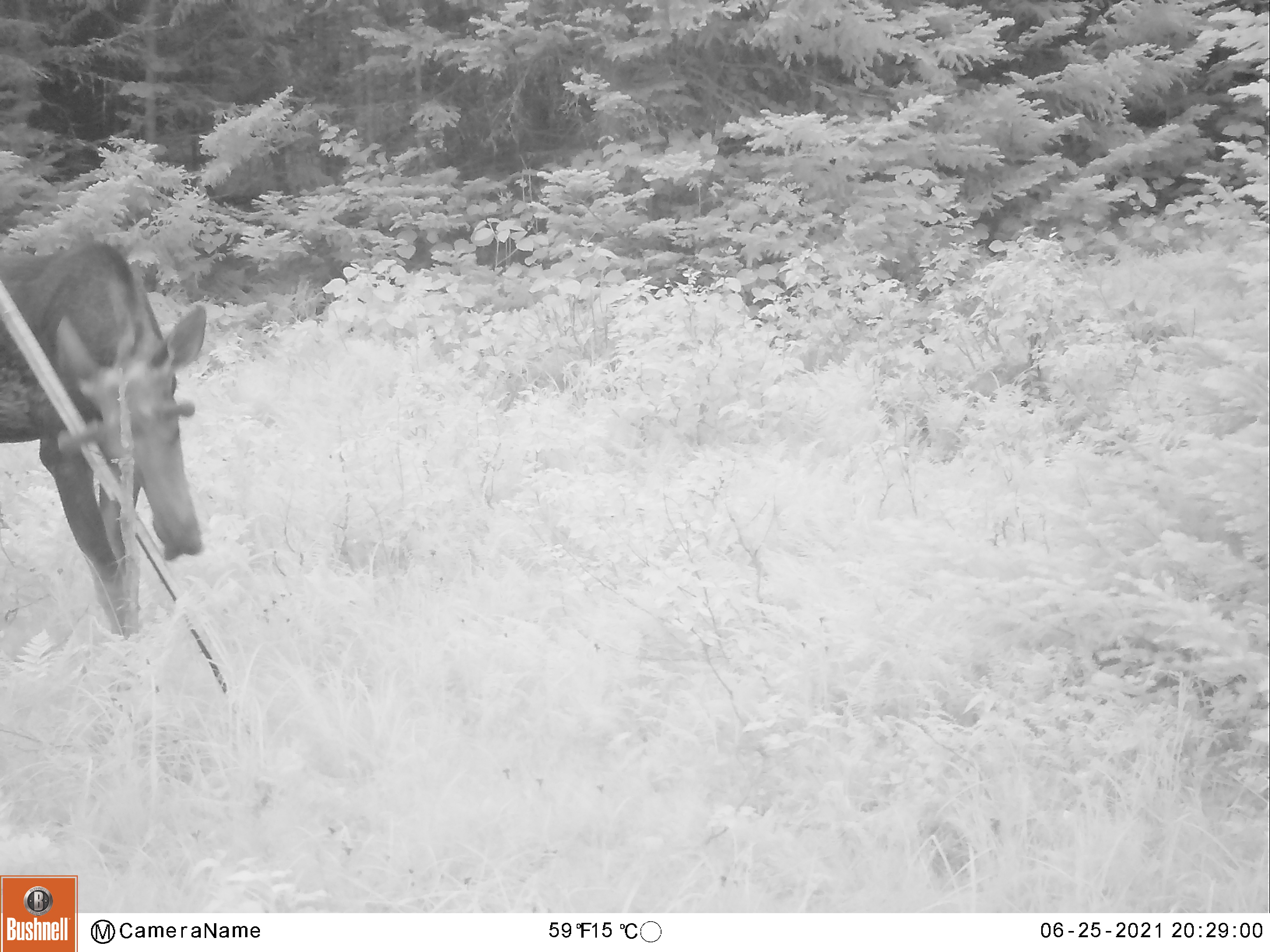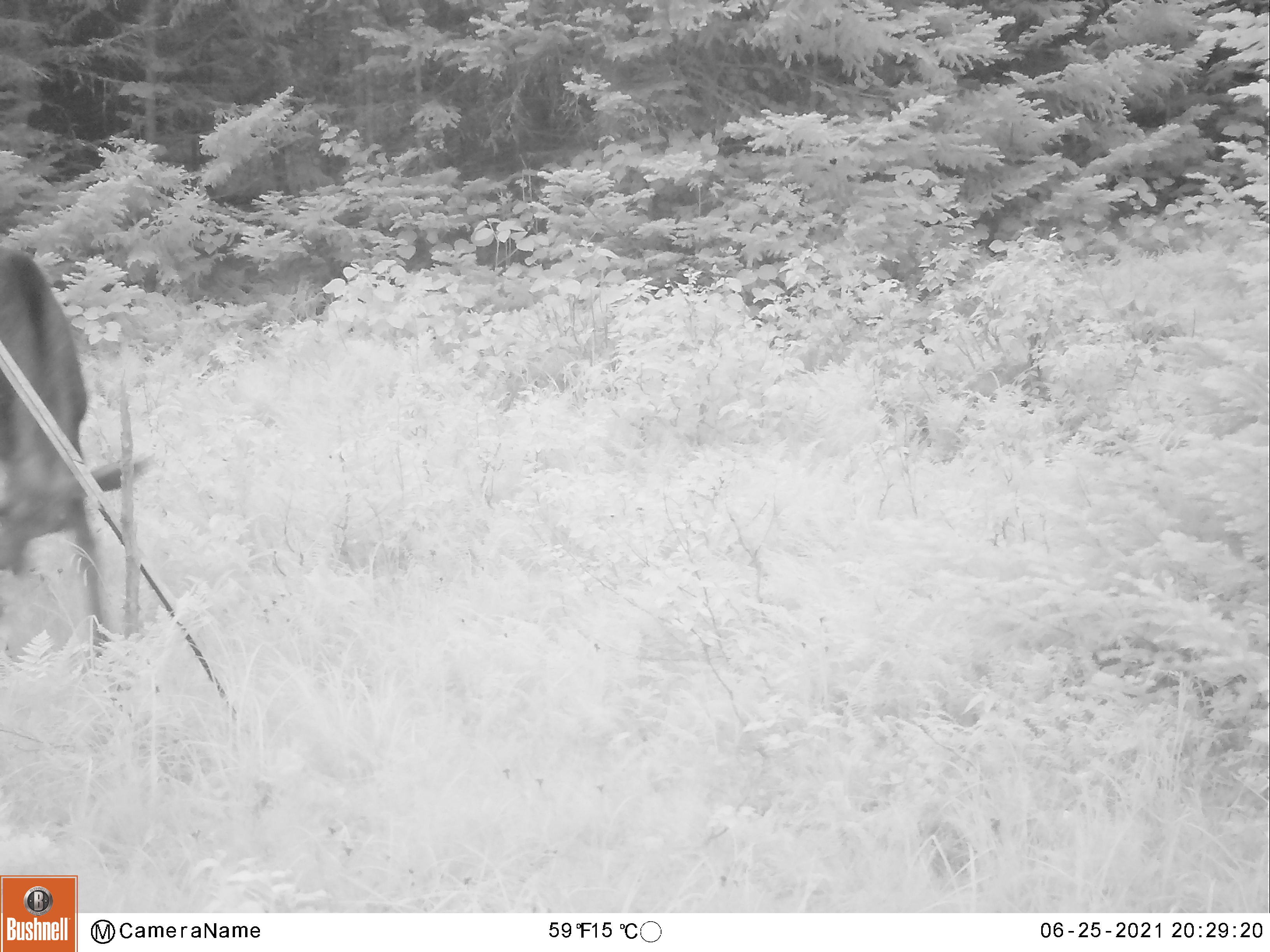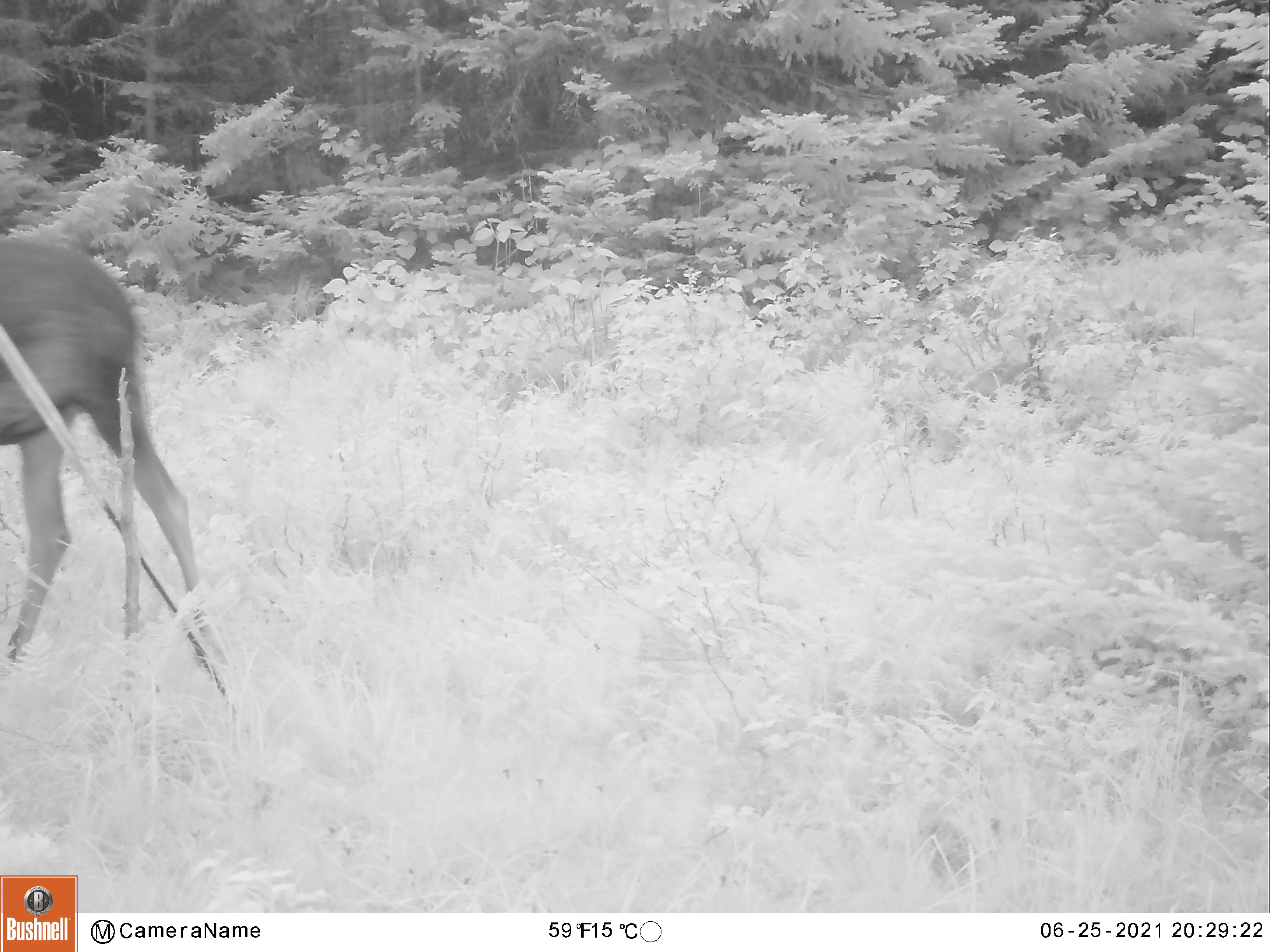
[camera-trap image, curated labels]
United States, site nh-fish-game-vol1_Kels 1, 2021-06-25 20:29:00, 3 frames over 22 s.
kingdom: Animalia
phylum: Chordata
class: Mammalia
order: Artiodactyla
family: Cervidae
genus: Alces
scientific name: Alces alces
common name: moose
Moose (Alces alces).